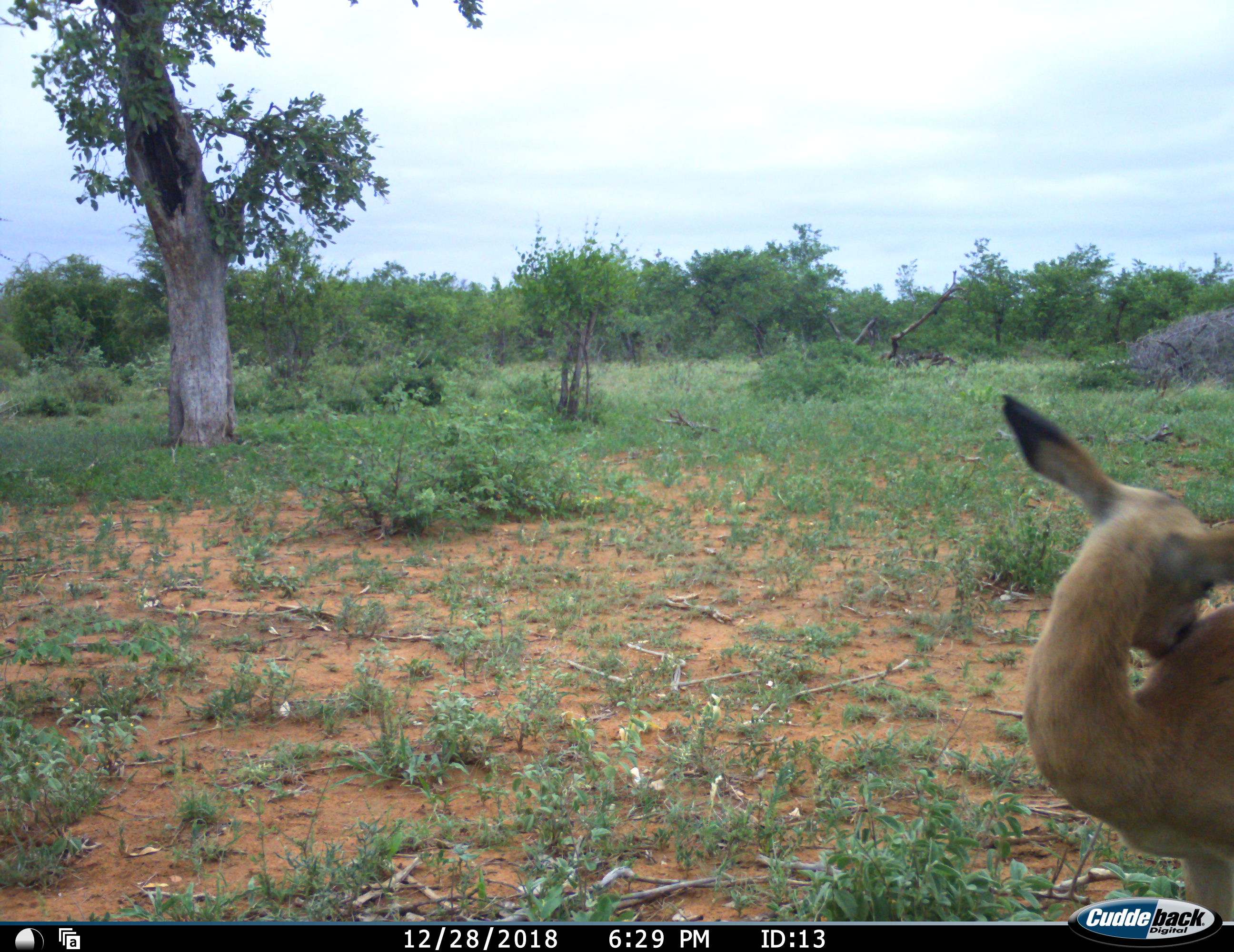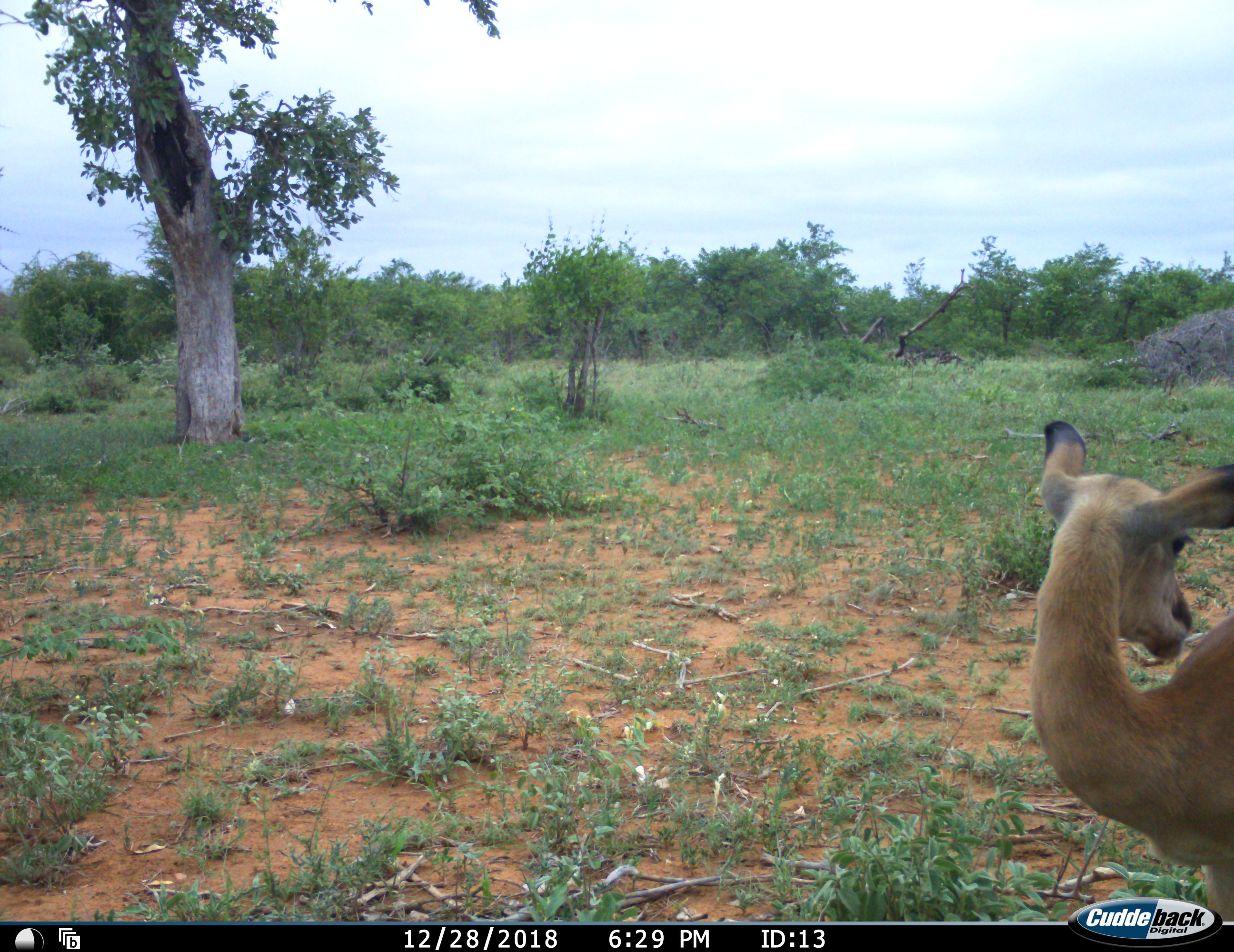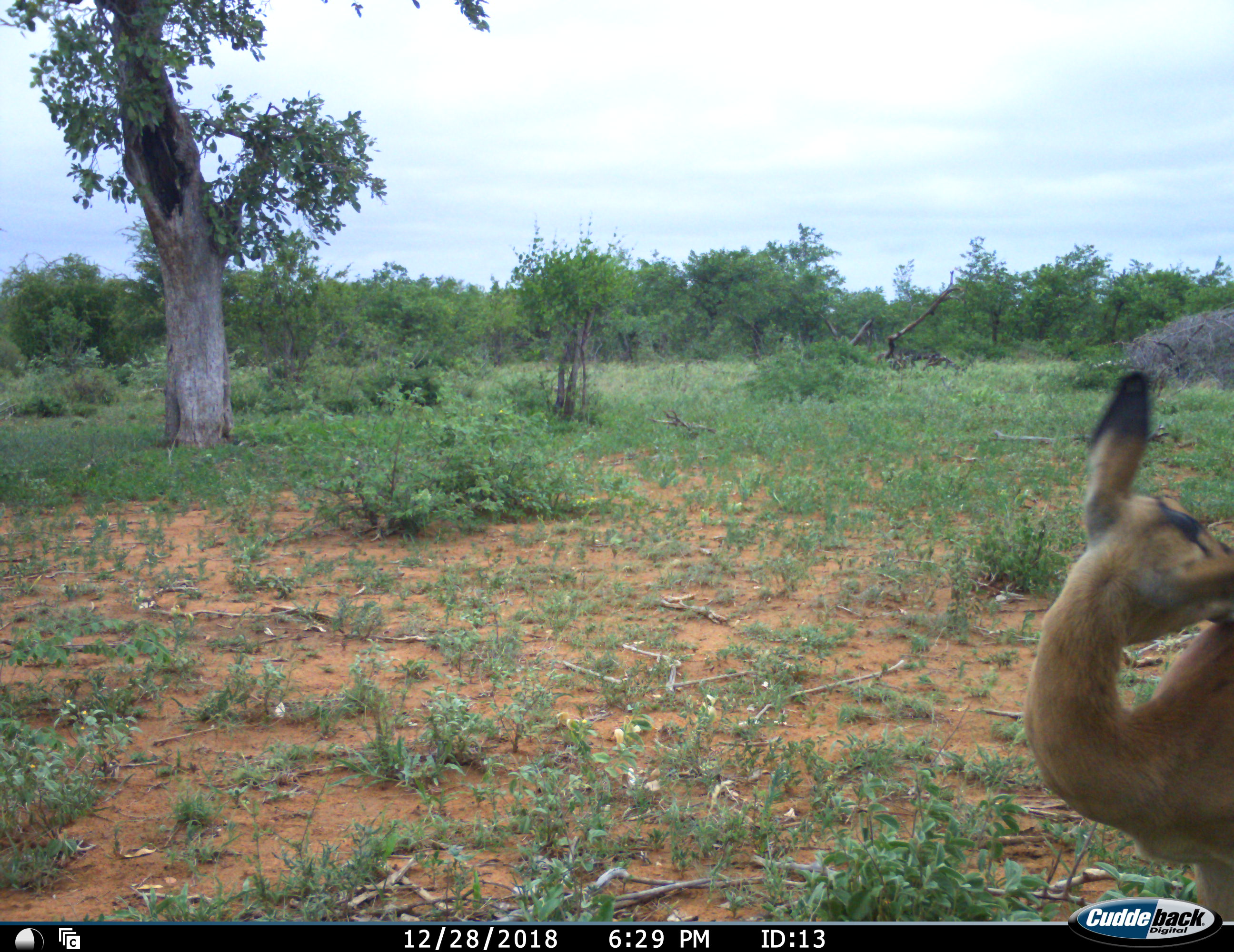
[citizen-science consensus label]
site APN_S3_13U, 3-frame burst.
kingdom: Animalia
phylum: Chordata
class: Mammalia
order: Artiodactyla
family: Bovidae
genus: Aepyceros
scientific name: Aepyceros melampus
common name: impala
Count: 1.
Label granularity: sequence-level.